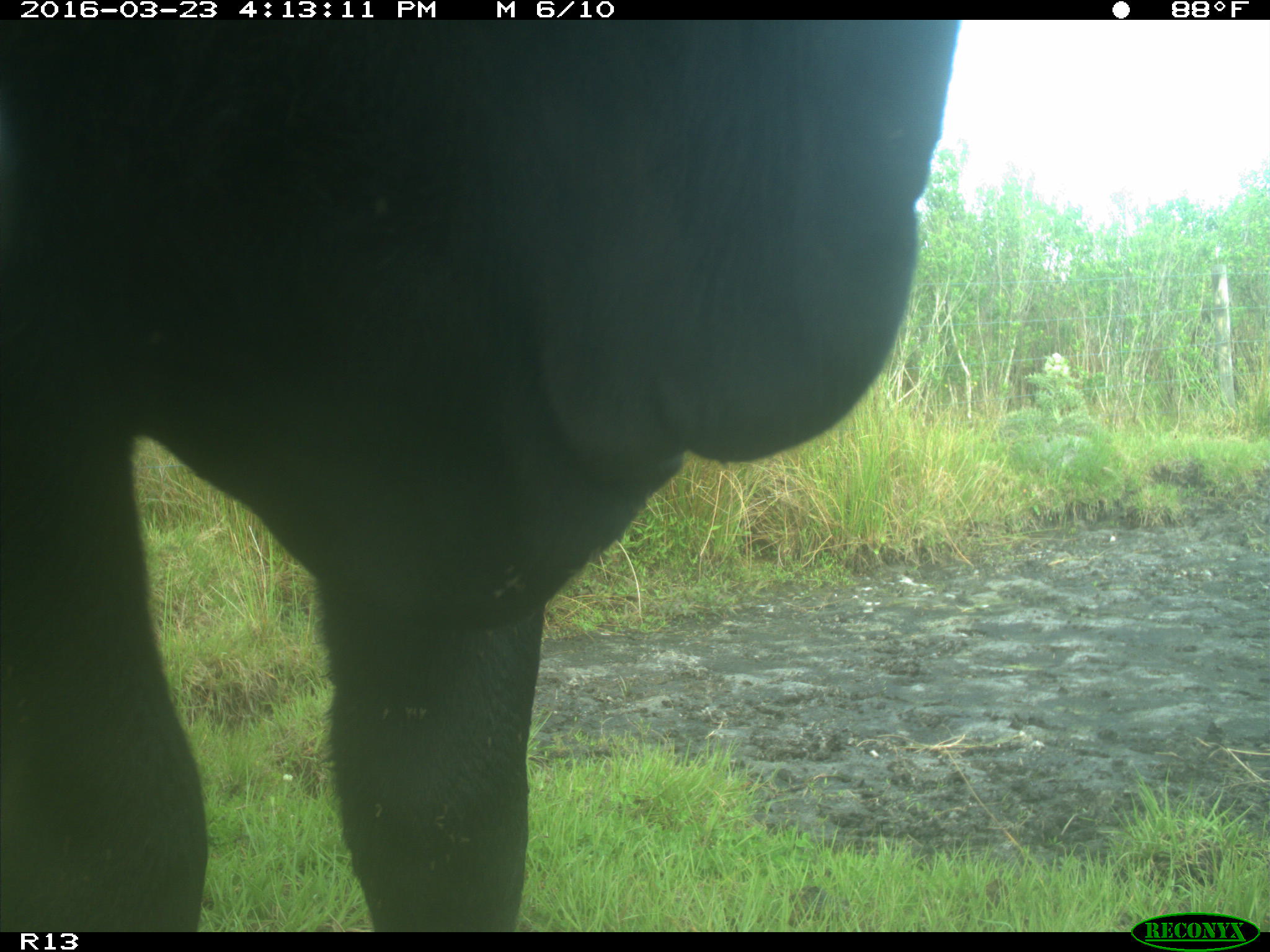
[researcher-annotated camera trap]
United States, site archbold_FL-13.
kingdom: Animalia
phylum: Chordata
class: Mammalia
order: Artiodactyla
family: Bovidae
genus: Bos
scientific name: Bos taurus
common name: domestic cow